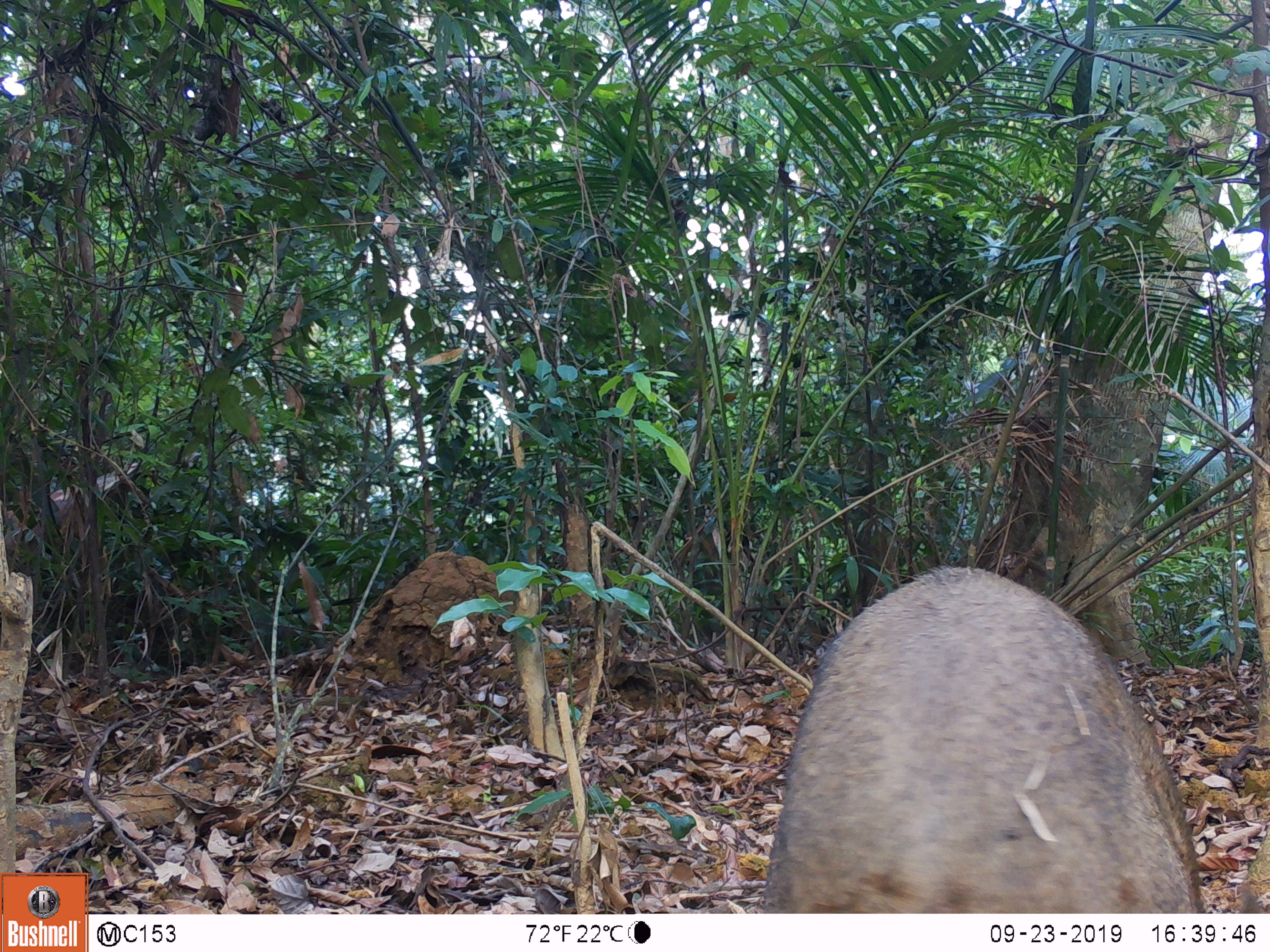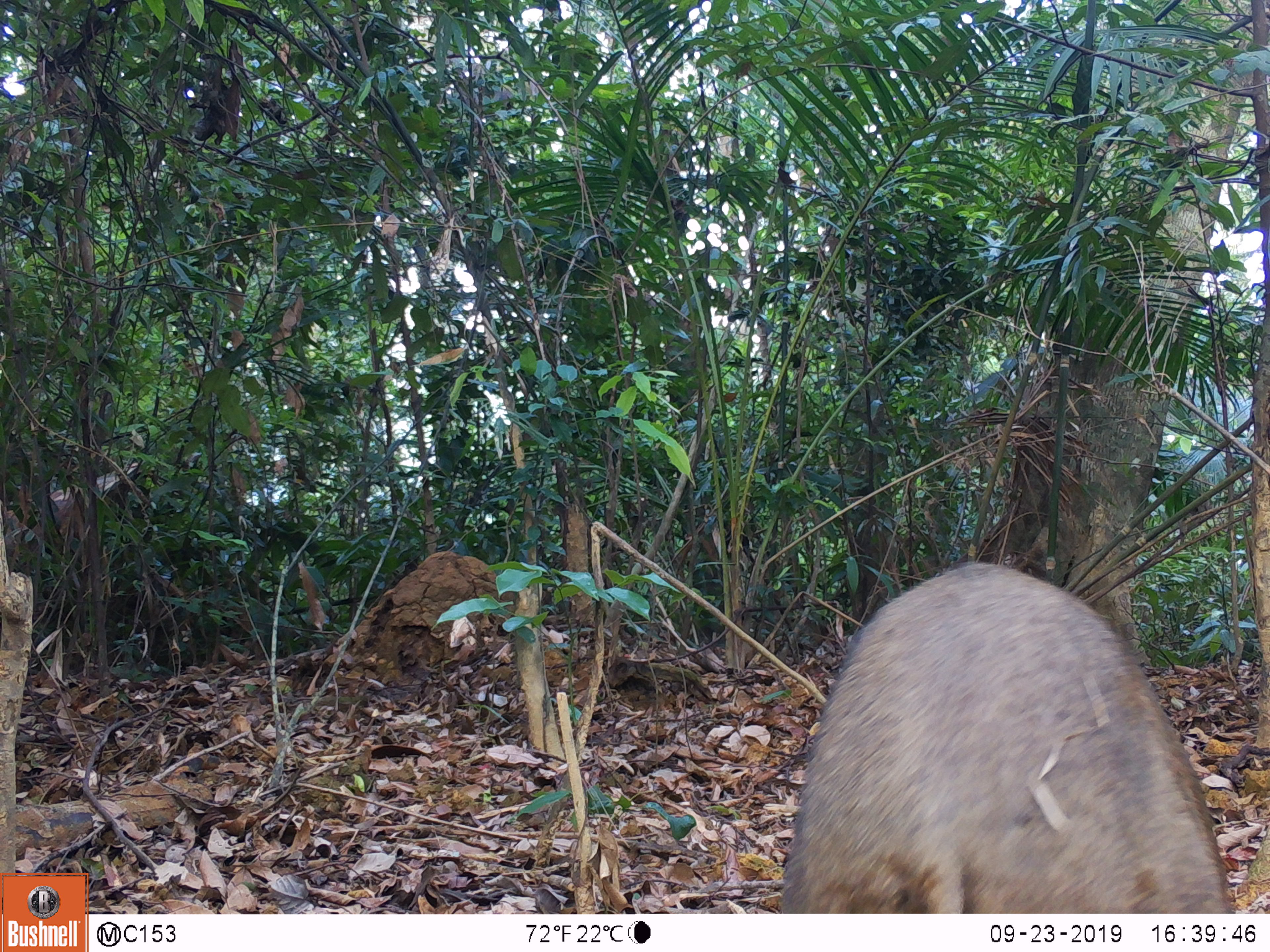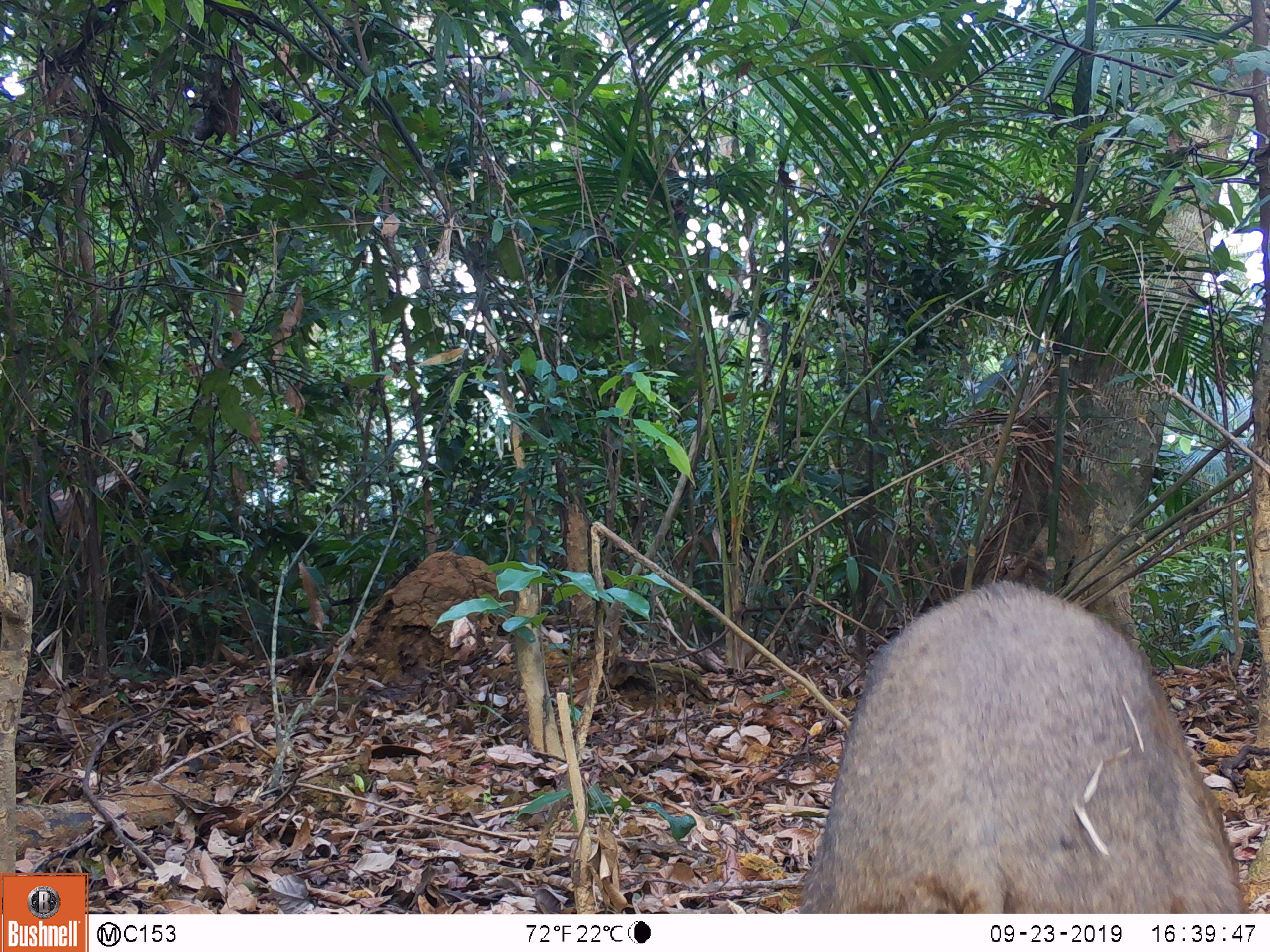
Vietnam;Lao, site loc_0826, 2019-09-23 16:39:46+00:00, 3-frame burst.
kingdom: Animalia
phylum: Chordata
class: Mammalia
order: Artiodactyla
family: Suidae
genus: Sus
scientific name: Sus scrofa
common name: eurasian wild pig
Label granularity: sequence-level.